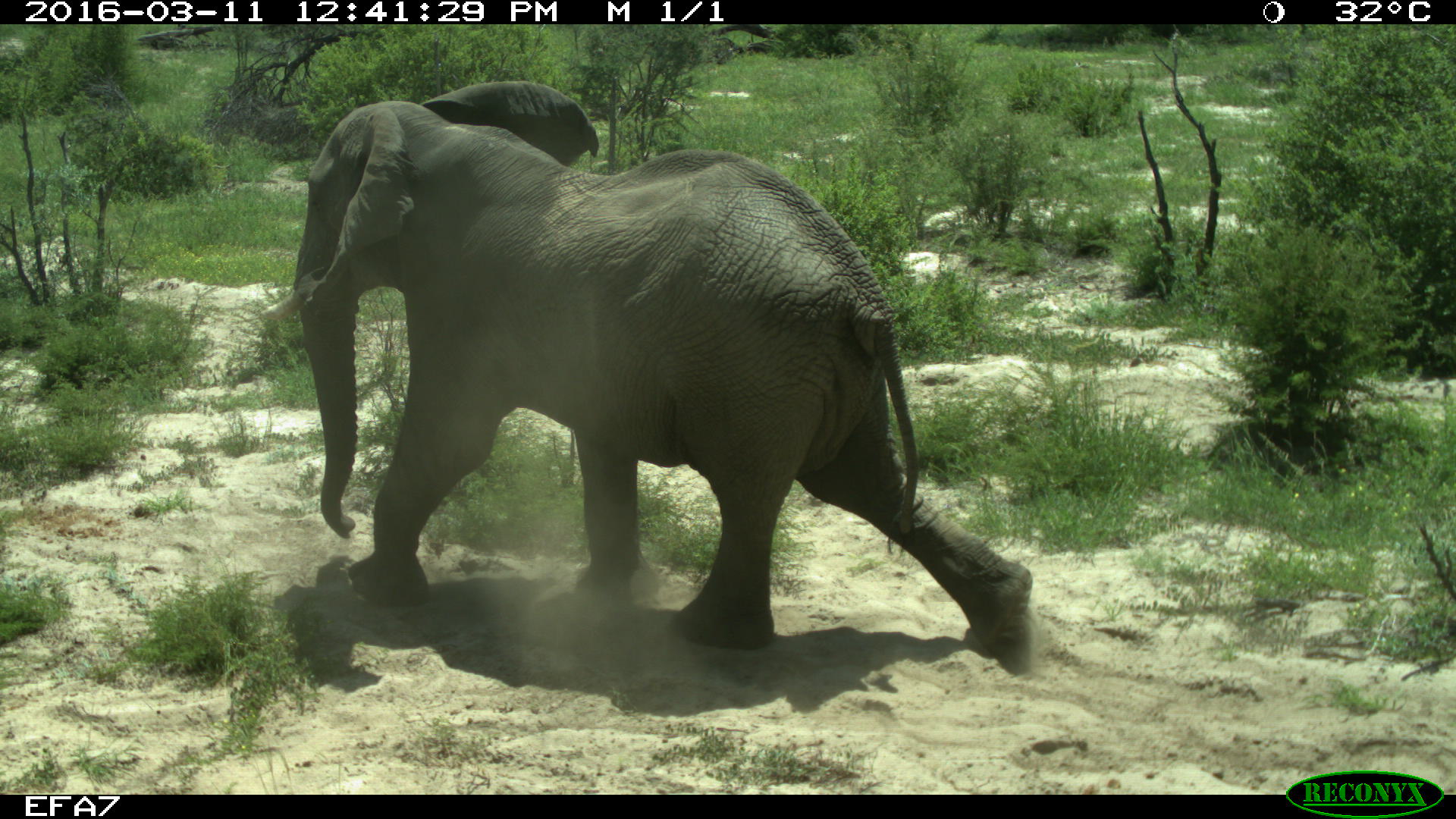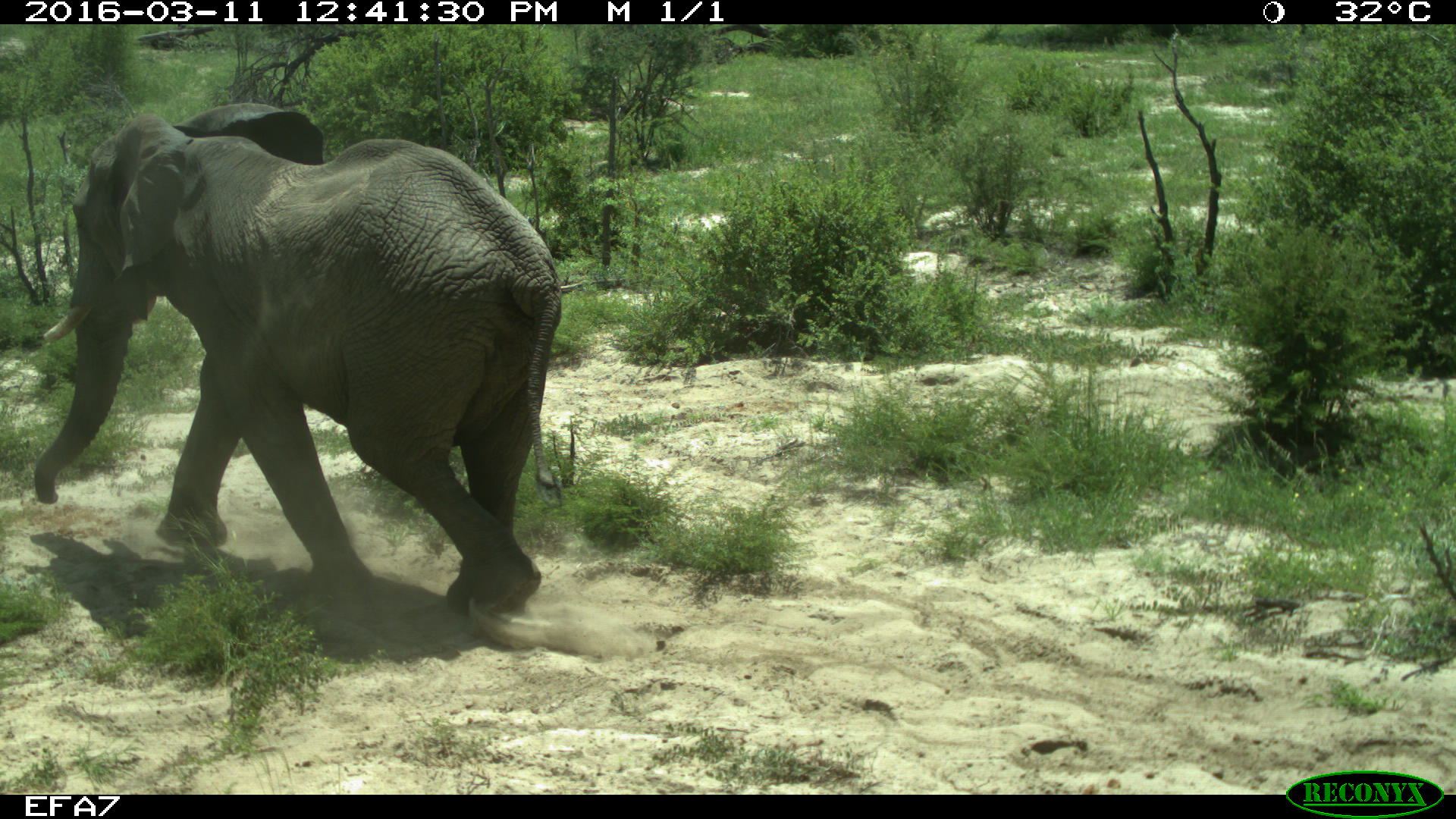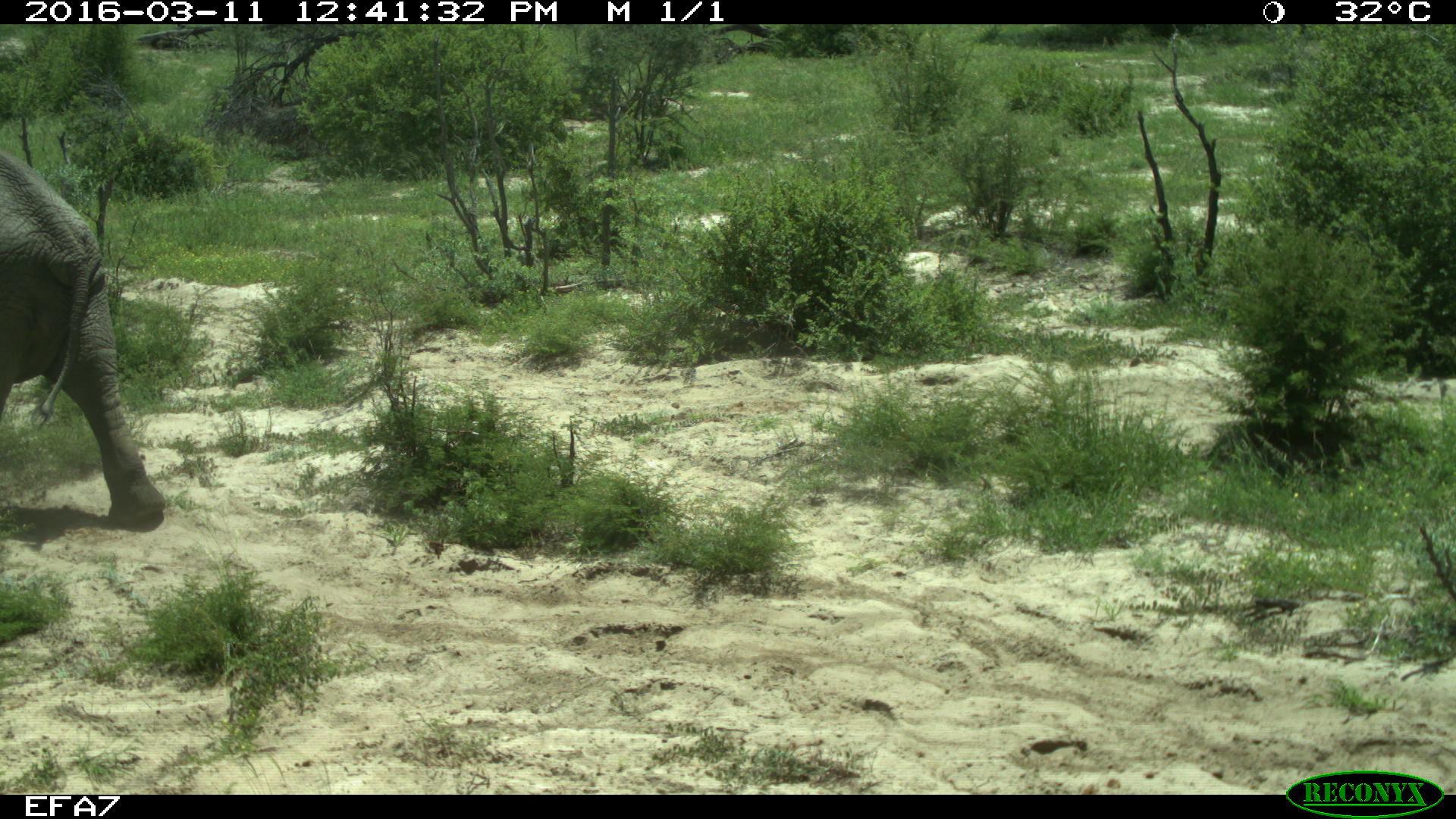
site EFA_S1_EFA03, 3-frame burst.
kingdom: Animalia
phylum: Chordata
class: Mammalia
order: Proboscidea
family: Elephantidae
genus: Loxodonta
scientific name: Loxodonta africana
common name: african bush elephant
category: elephant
Elephant (african bush elephant) (Loxodonta africana), count 1. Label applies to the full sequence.